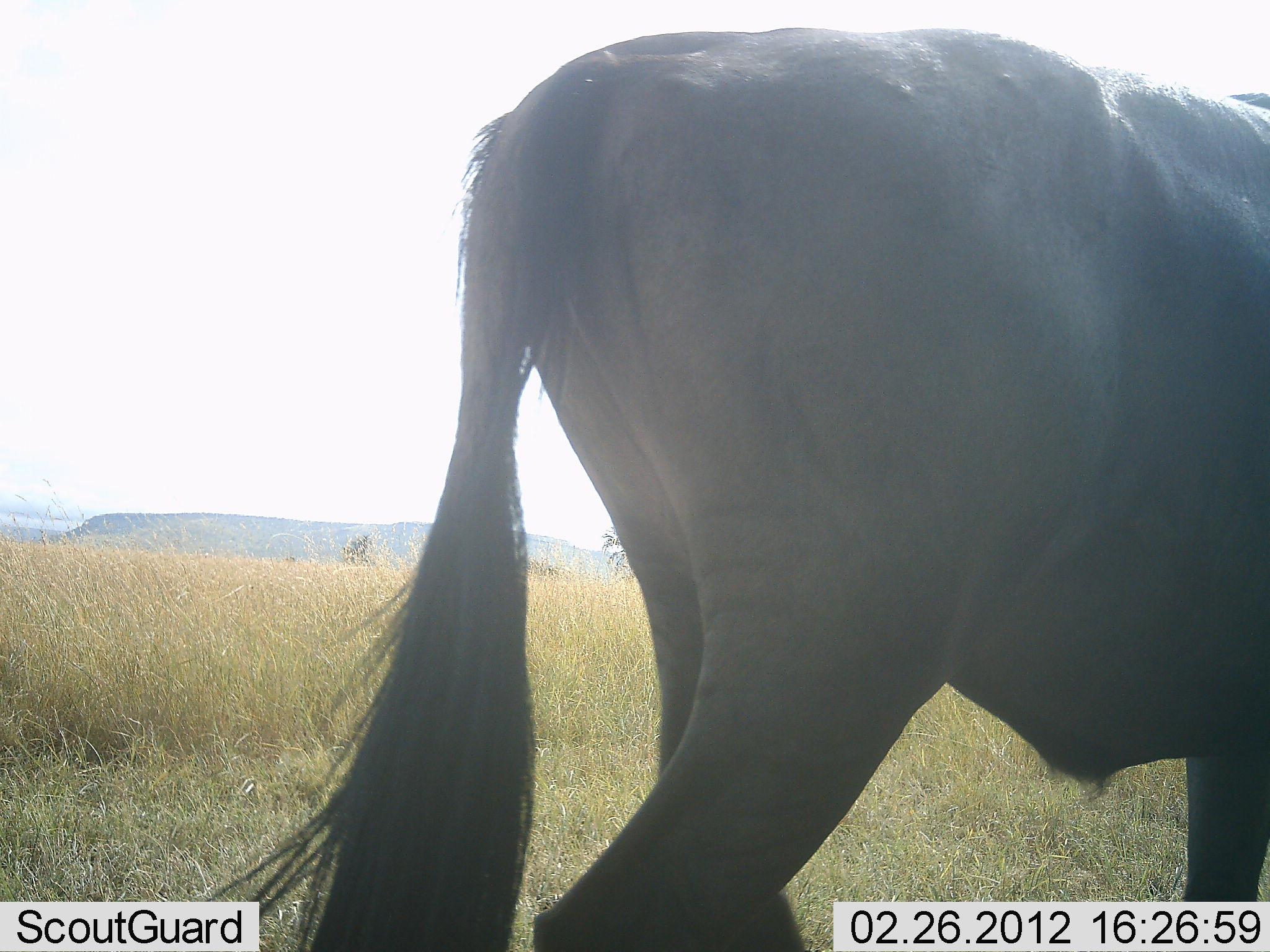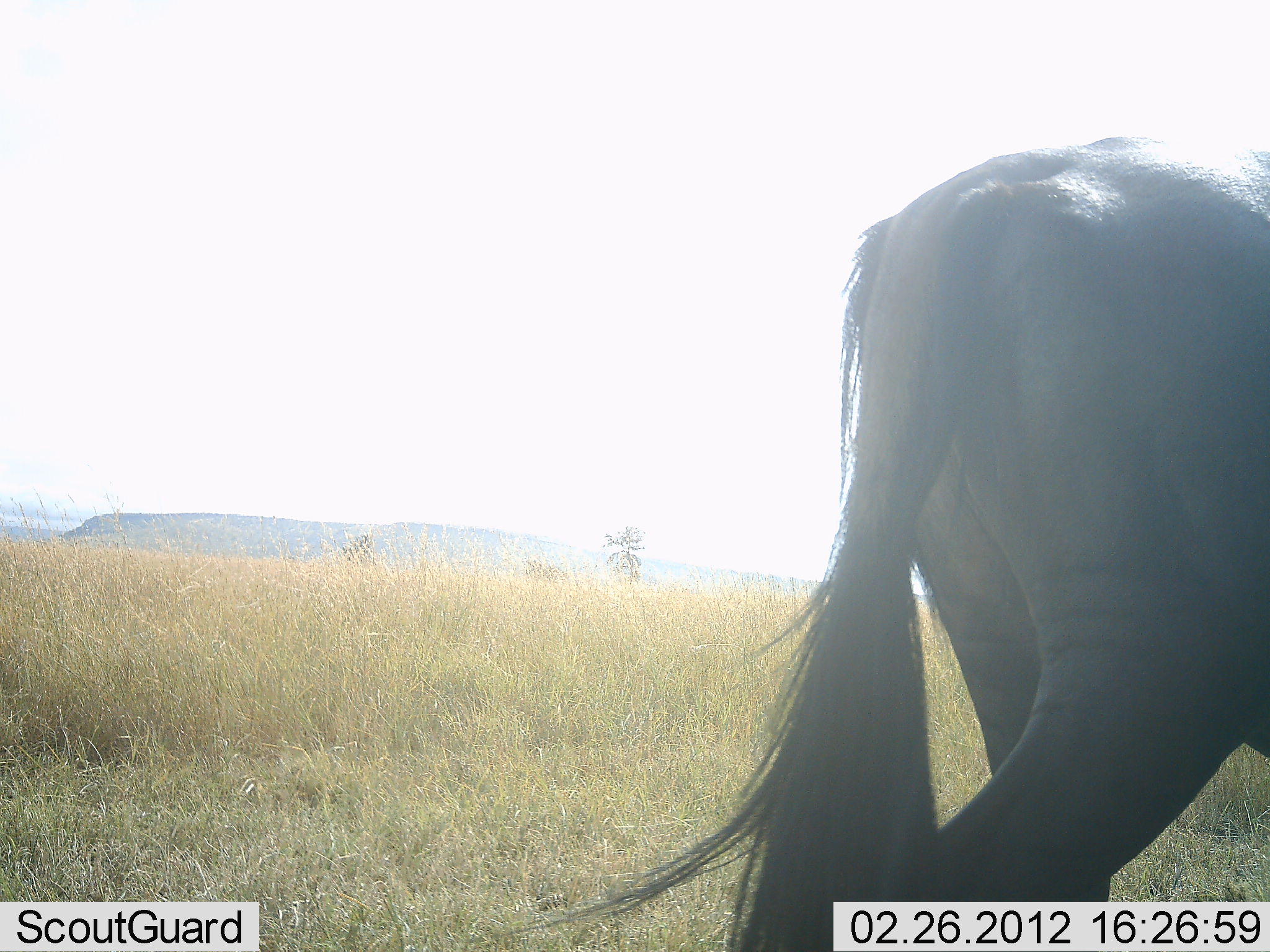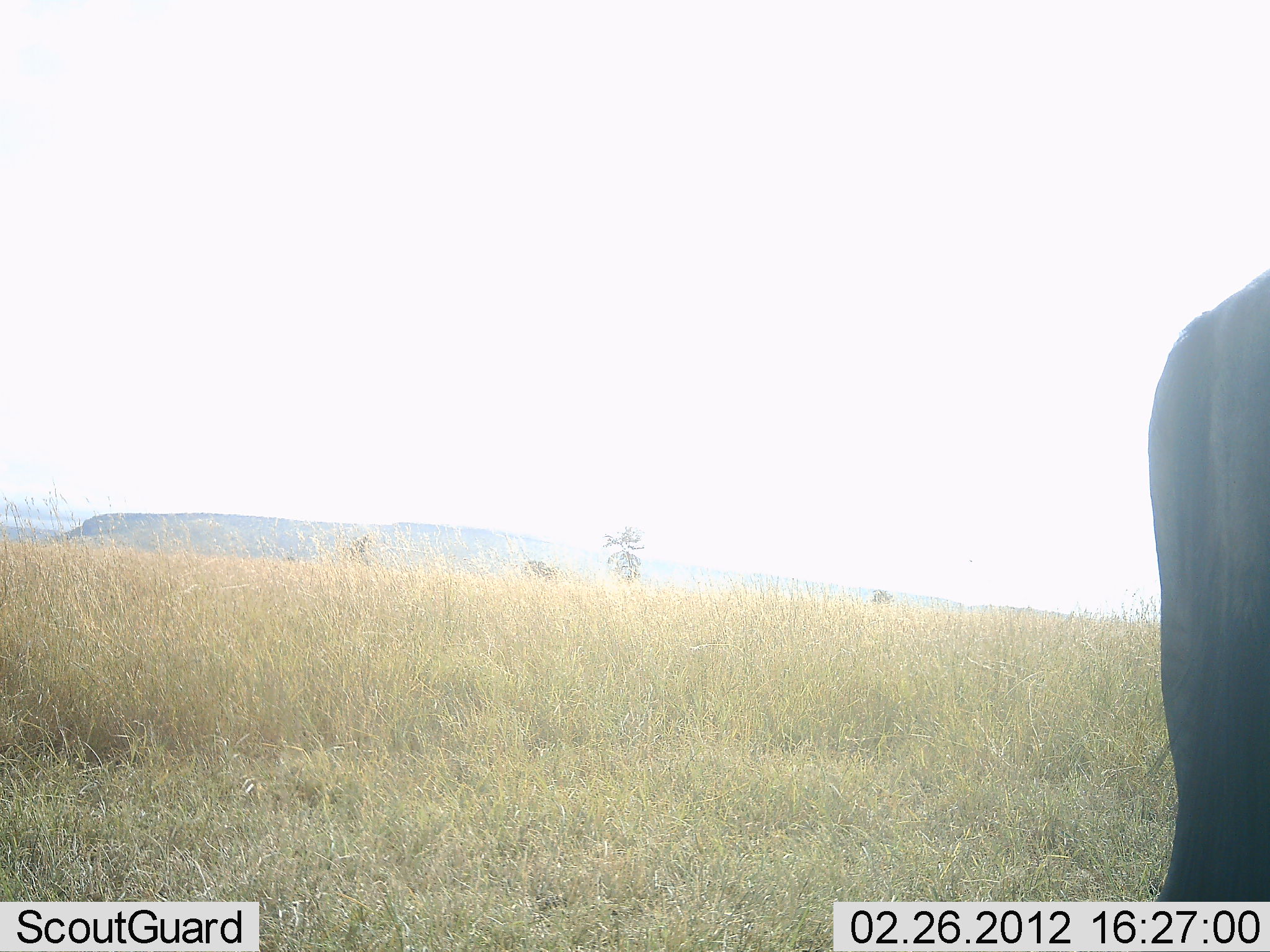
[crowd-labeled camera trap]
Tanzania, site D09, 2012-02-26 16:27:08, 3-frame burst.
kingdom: Animalia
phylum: Chordata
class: Mammalia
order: Artiodactyla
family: Bovidae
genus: Connochaetes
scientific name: Connochaetes taurinus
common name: blue wildebeest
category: wildebeest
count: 1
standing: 17%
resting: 0%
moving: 92%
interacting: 0%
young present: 0%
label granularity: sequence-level